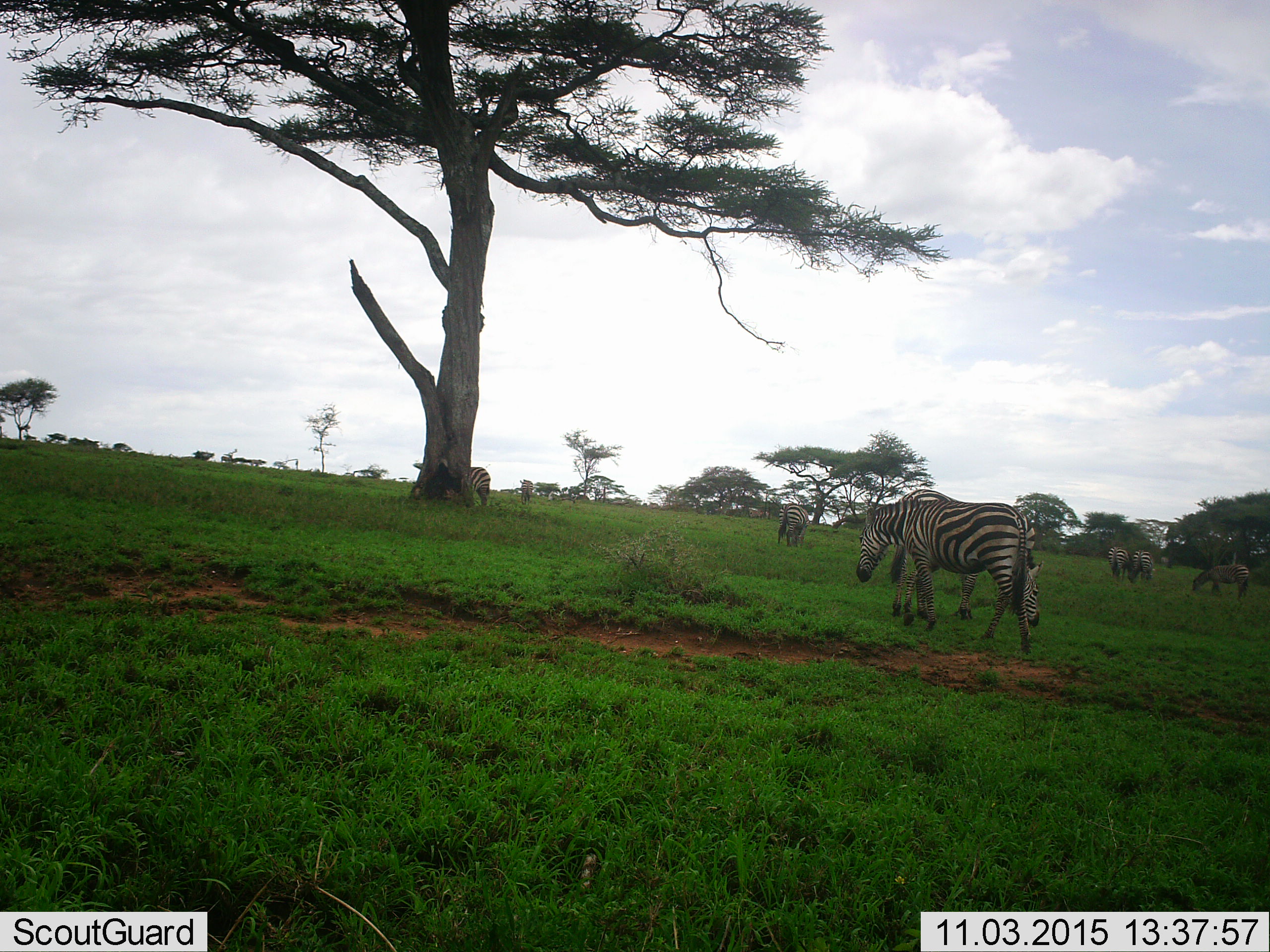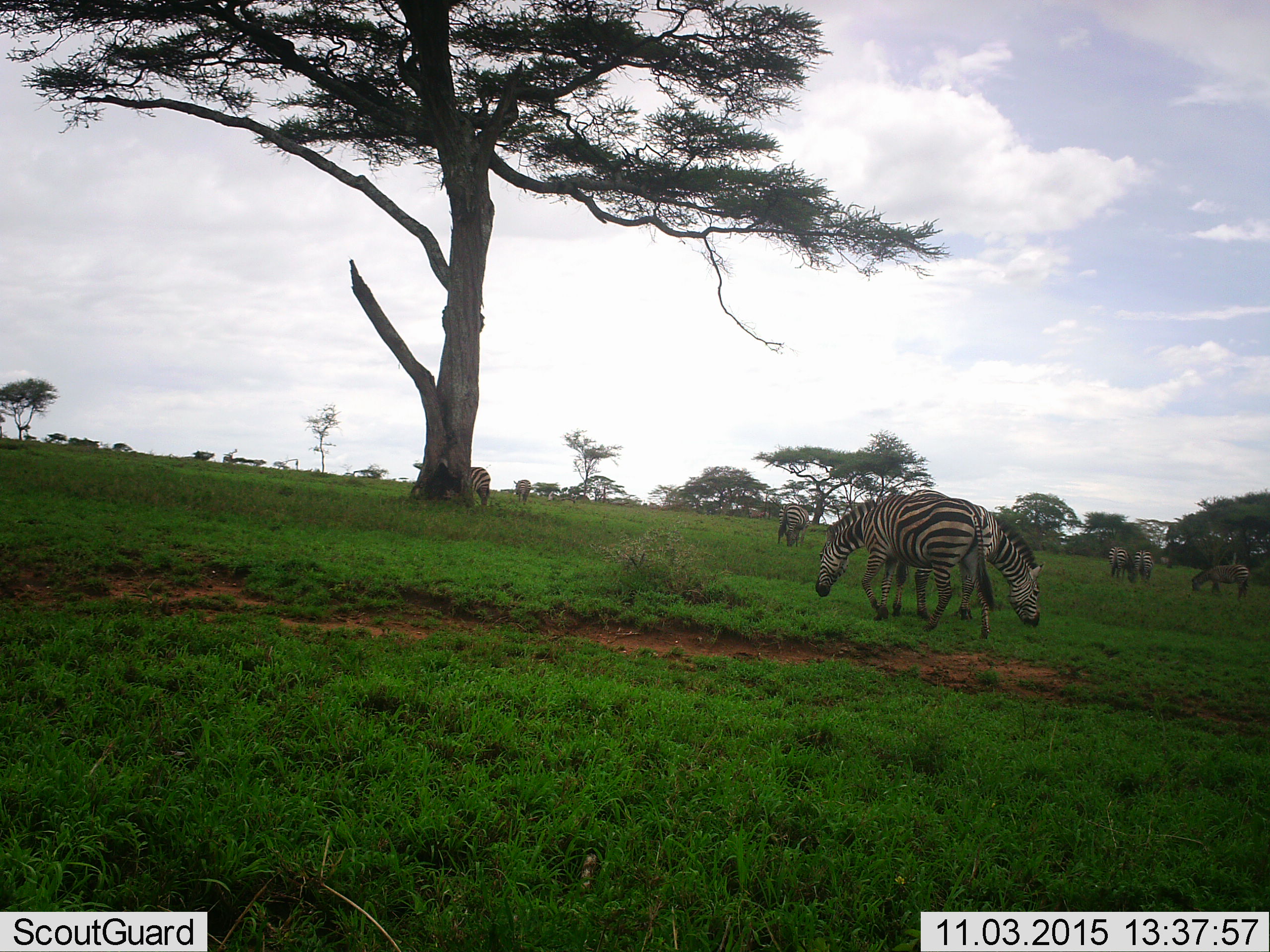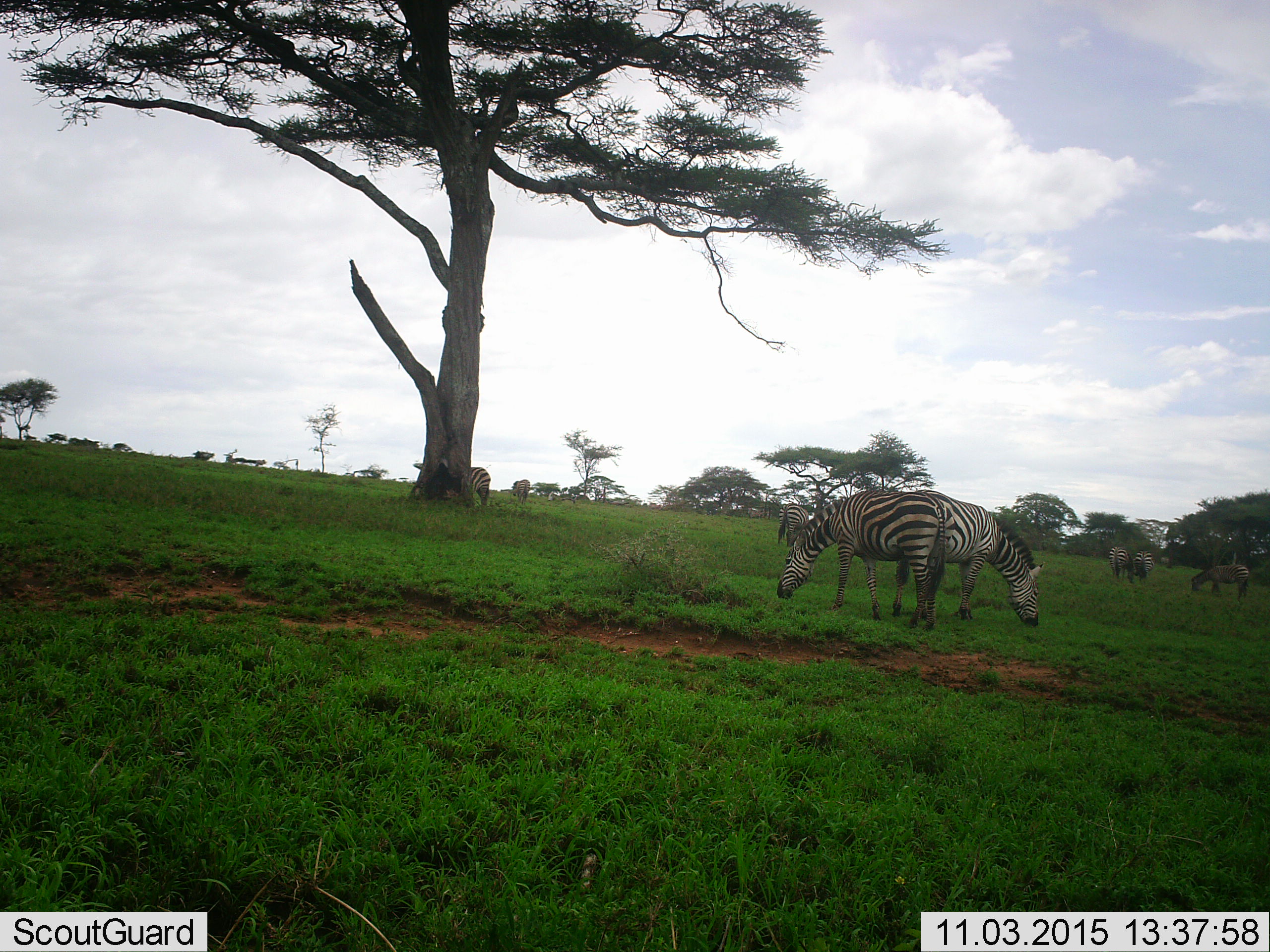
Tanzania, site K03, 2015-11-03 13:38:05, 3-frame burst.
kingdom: Animalia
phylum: Chordata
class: Mammalia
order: Perissodactyla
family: Equidae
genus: Equus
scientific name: Equus quagga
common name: plains zebra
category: zebra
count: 8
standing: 40%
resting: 0%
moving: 70%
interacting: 0%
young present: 0%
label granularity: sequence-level